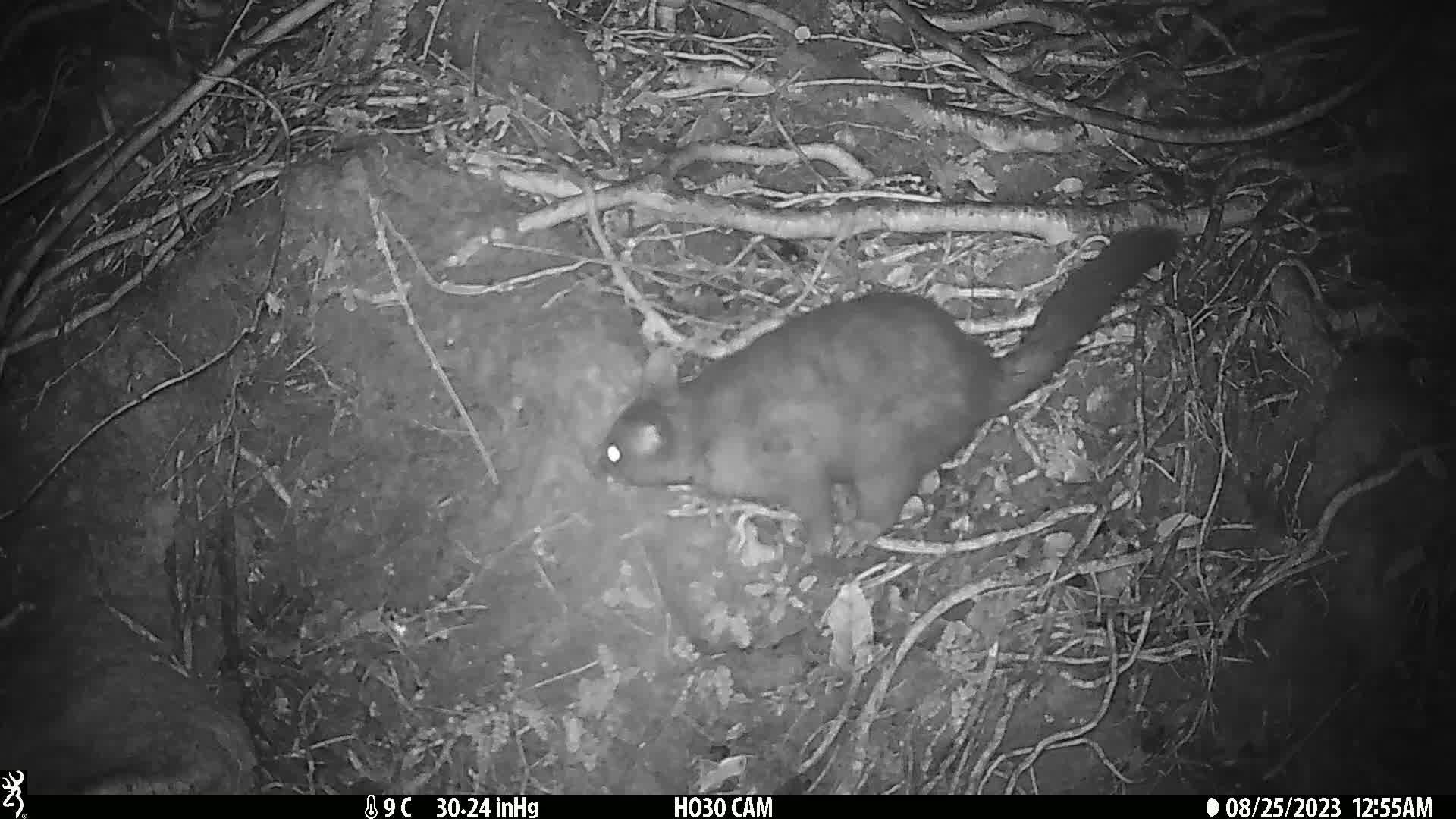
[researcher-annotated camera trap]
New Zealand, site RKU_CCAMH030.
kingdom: Animalia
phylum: Chordata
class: Mammalia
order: Diprotodontia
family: Phalangeridae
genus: Trichosurus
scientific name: Trichosurus vulpecula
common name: common brushtail possum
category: possum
Possum (common brushtail possum) (Trichosurus vulpecula).